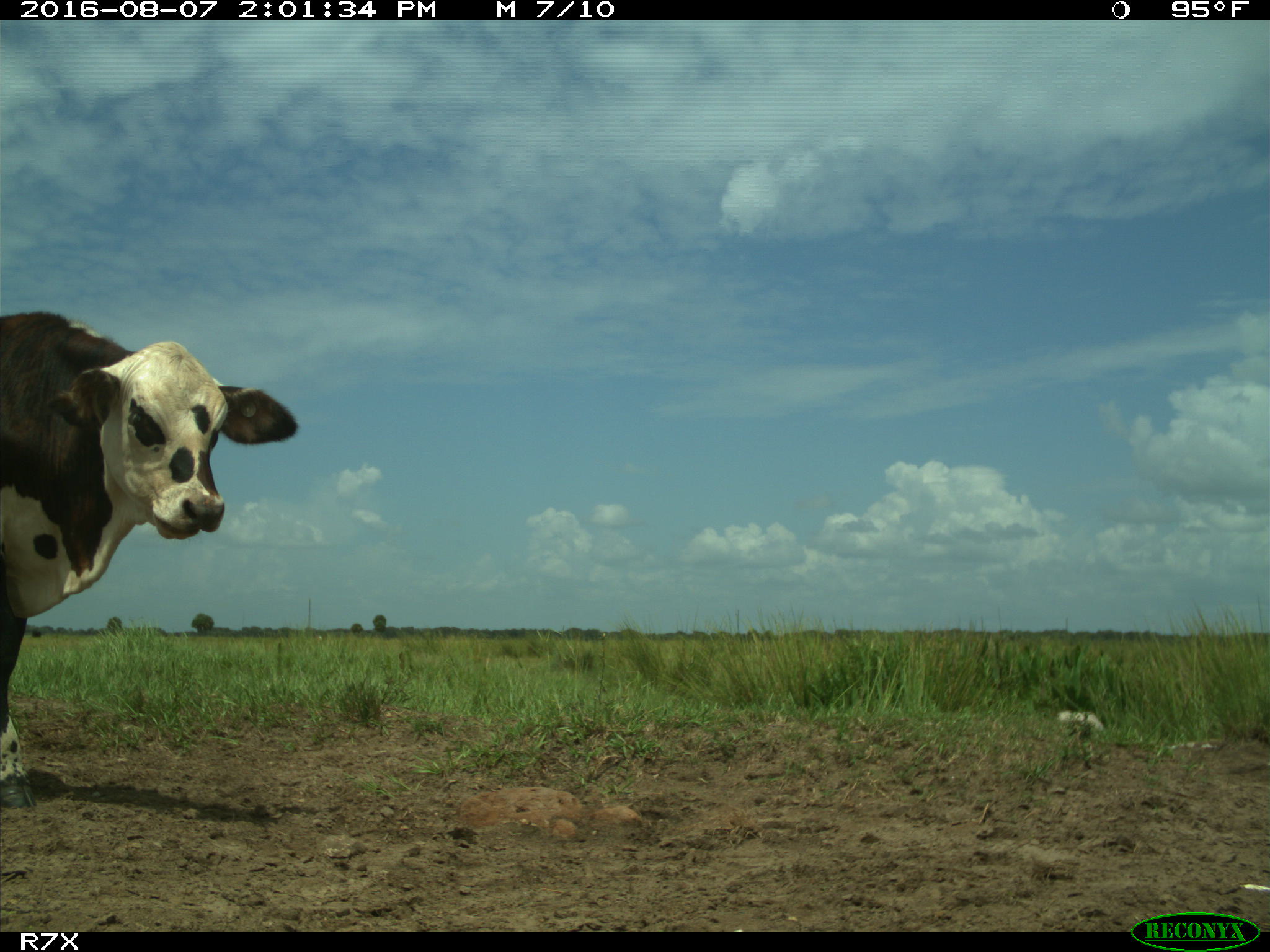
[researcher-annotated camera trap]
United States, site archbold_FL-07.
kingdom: Animalia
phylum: Chordata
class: Mammalia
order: Artiodactyla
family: Bovidae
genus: Bos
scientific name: Bos taurus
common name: domestic cow